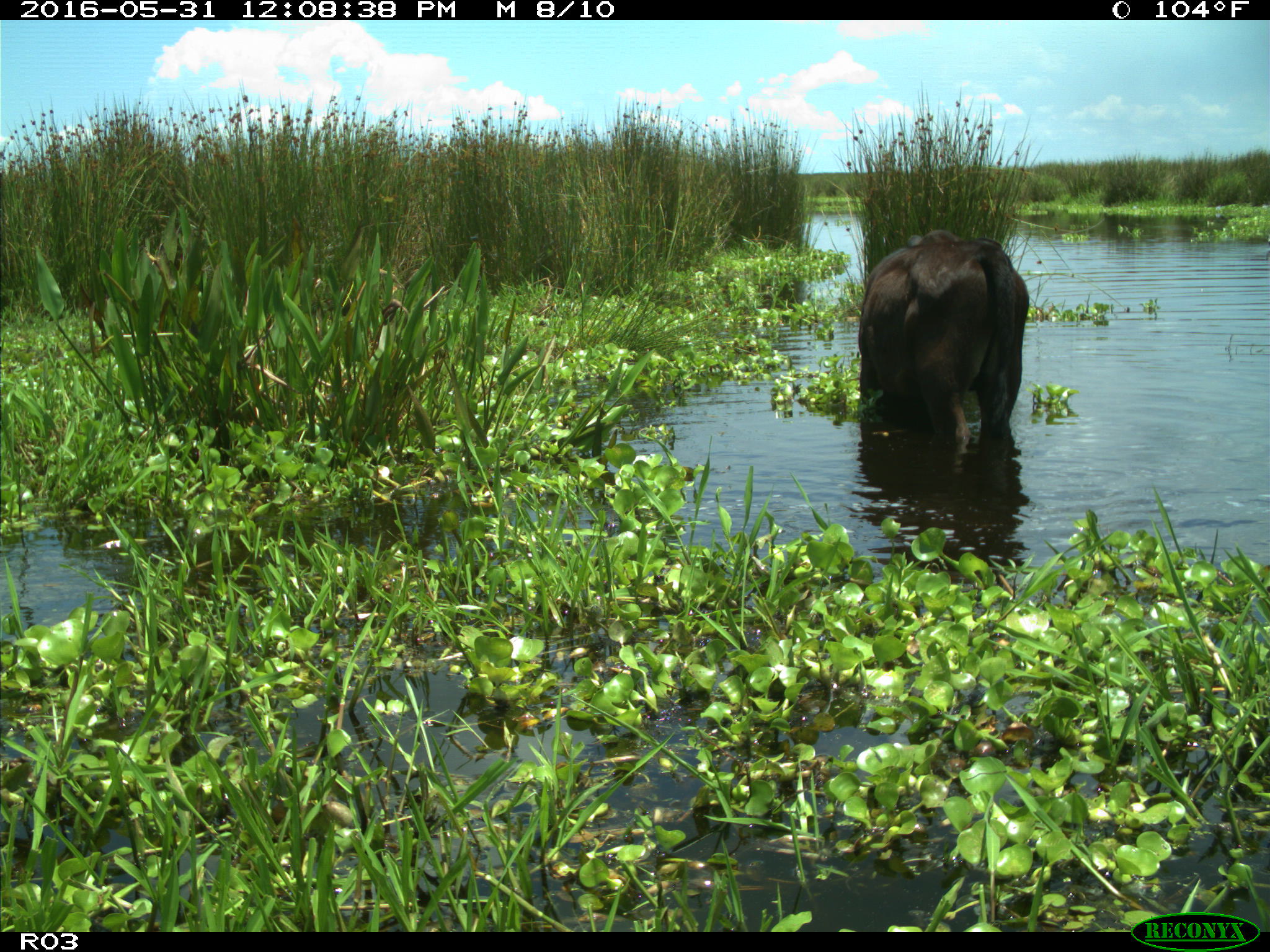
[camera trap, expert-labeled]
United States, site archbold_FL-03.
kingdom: Animalia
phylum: Chordata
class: Mammalia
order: Artiodactyla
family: Bovidae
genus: Bos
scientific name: Bos taurus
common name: domestic cow